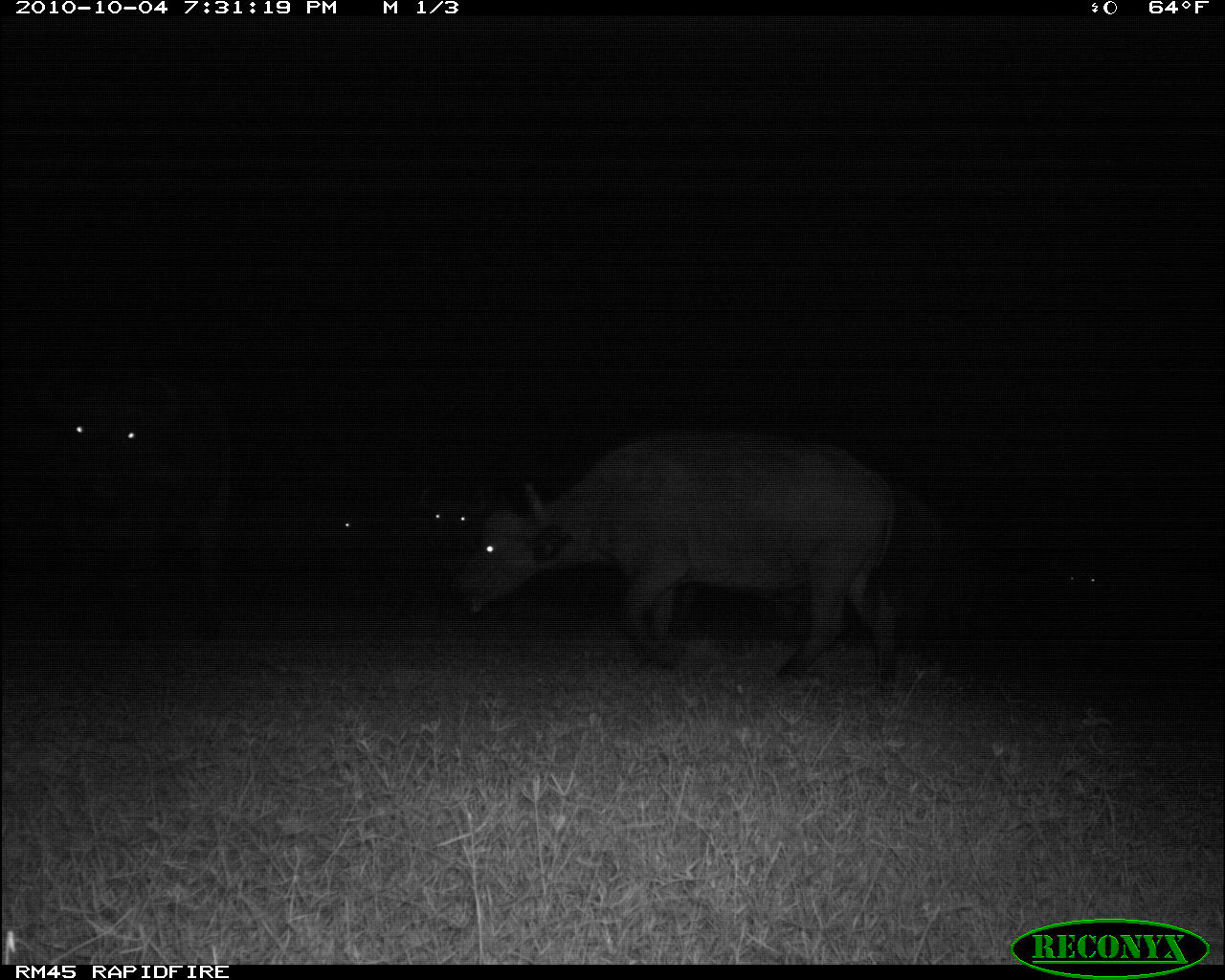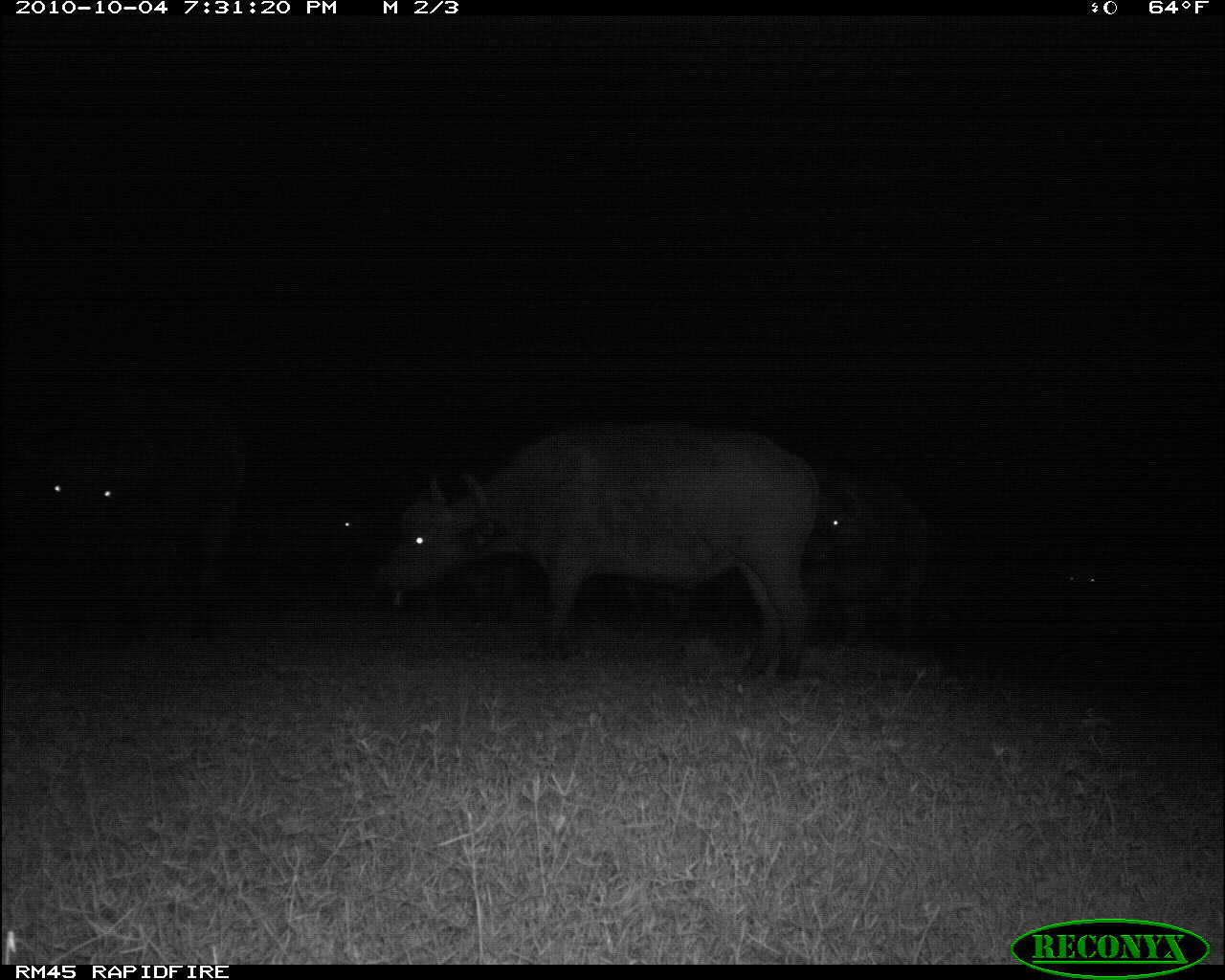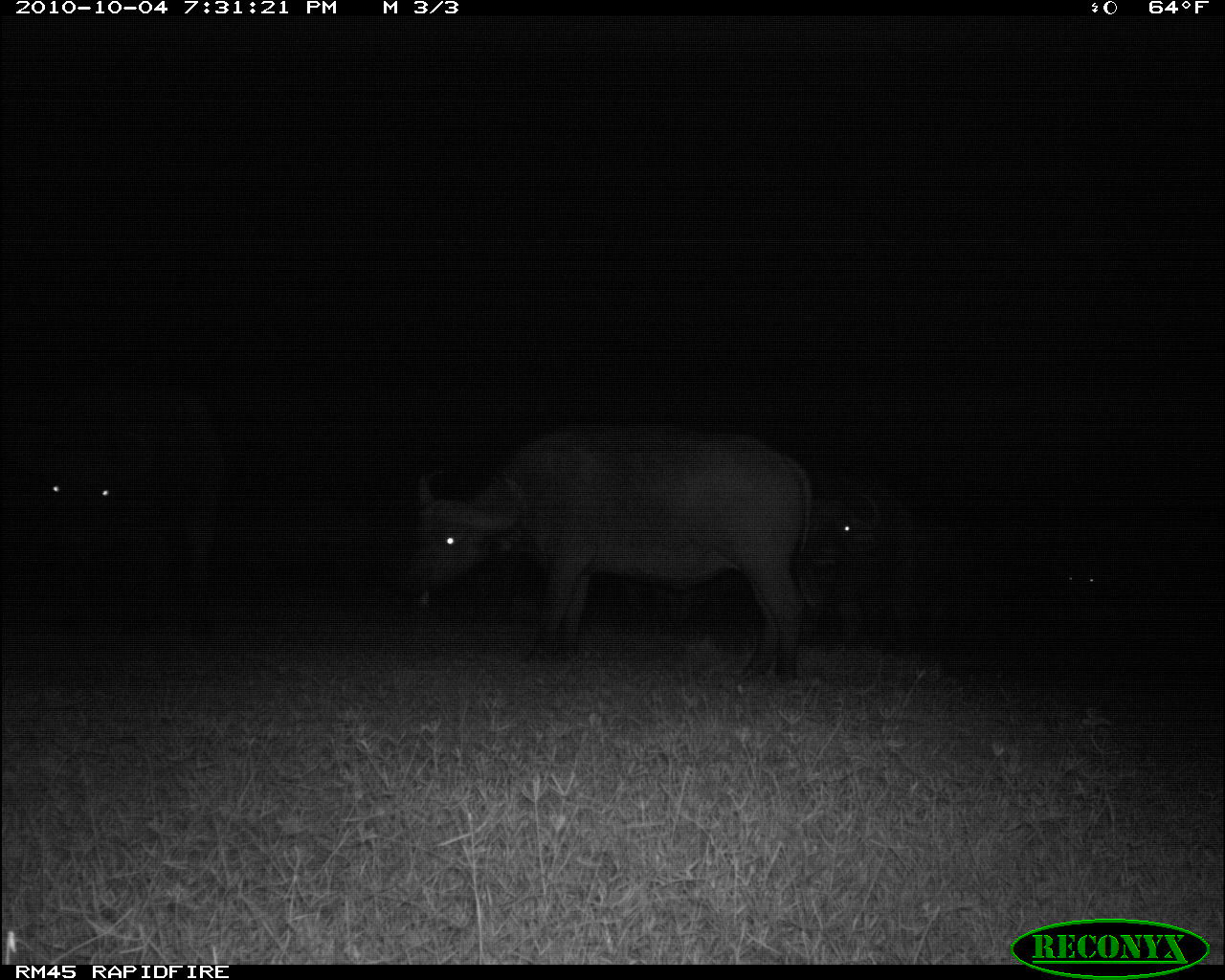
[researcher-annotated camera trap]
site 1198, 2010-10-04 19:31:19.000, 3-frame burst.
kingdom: Animalia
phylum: Chordata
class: Mammalia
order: Artiodactyla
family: Bovidae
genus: Syncerus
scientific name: Syncerus caffer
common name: african buffalo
Syncerus caffer (african buffalo), count 6.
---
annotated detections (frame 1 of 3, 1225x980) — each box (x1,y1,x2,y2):
syncerus caffer: (456,425,902,678); (35,358,238,660); (872,470,950,666); (412,473,488,585)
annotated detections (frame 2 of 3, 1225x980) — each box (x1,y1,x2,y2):
syncerus caffer: (370,414,835,677); (21,382,246,604); (810,471,936,646); (819,482,864,606)